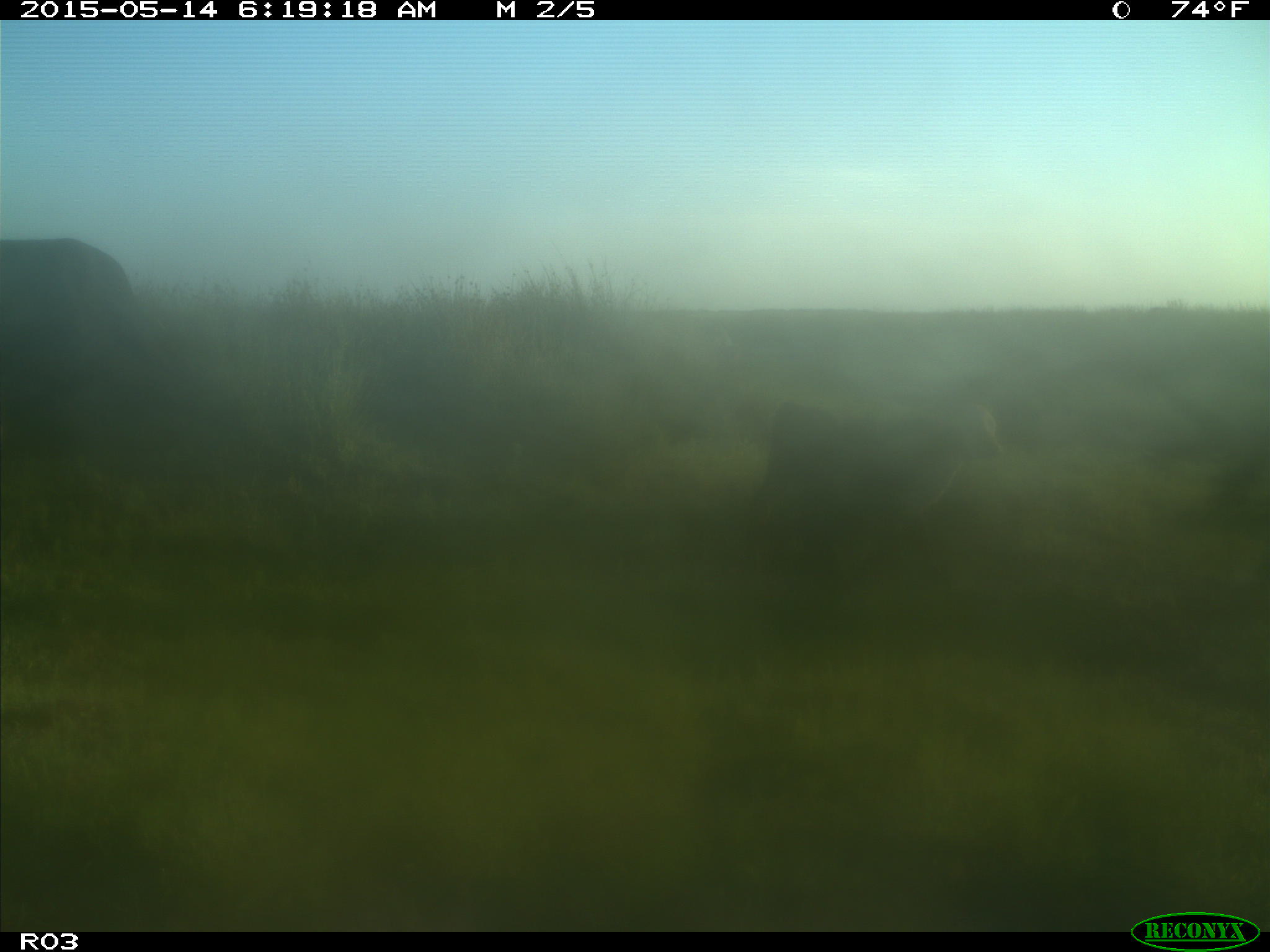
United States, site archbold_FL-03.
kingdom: Animalia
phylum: Chordata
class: Mammalia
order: Artiodactyla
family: Bovidae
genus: Bos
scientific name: Bos taurus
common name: domestic cow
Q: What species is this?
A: Bos taurus (domestic cow).